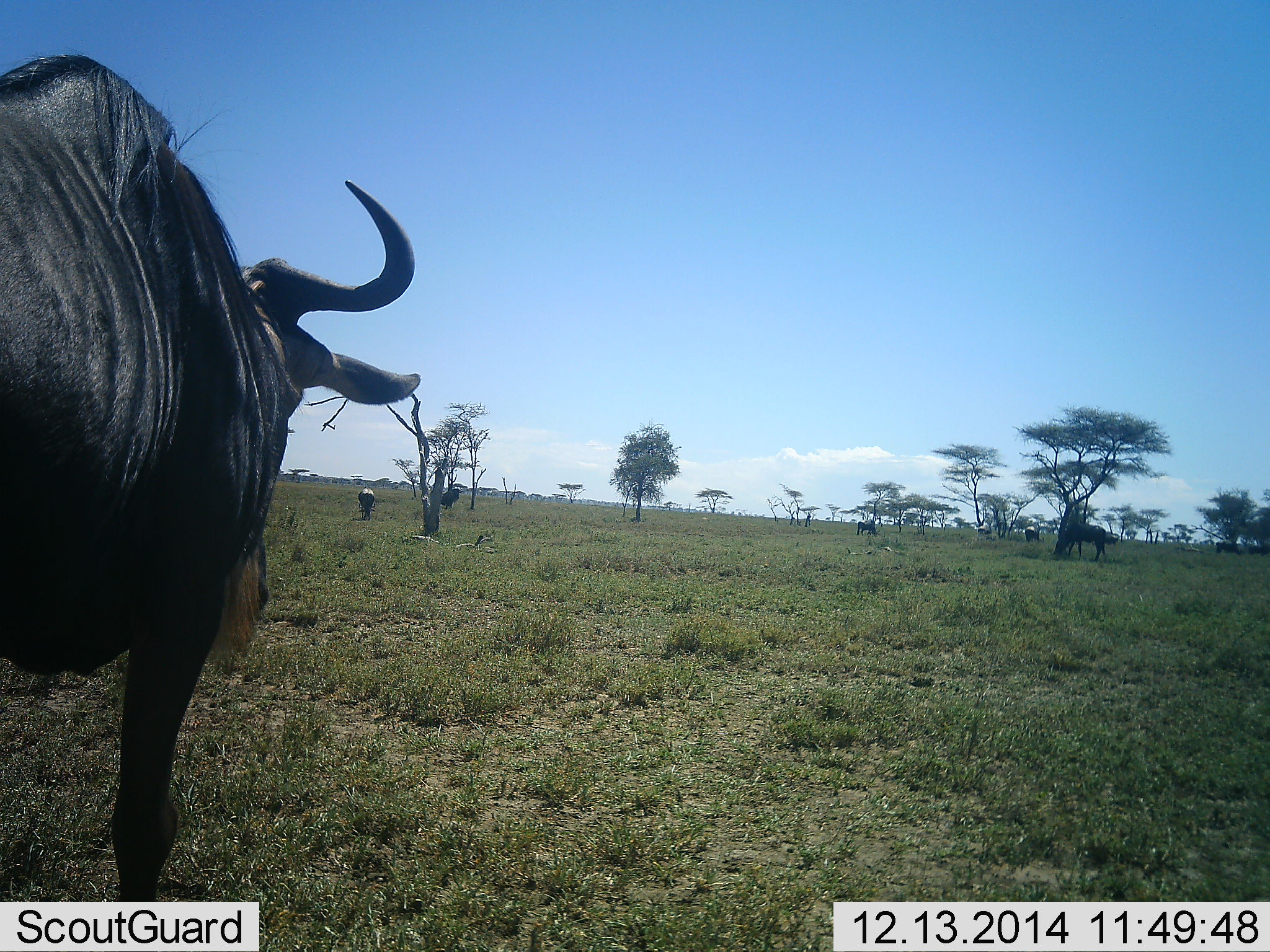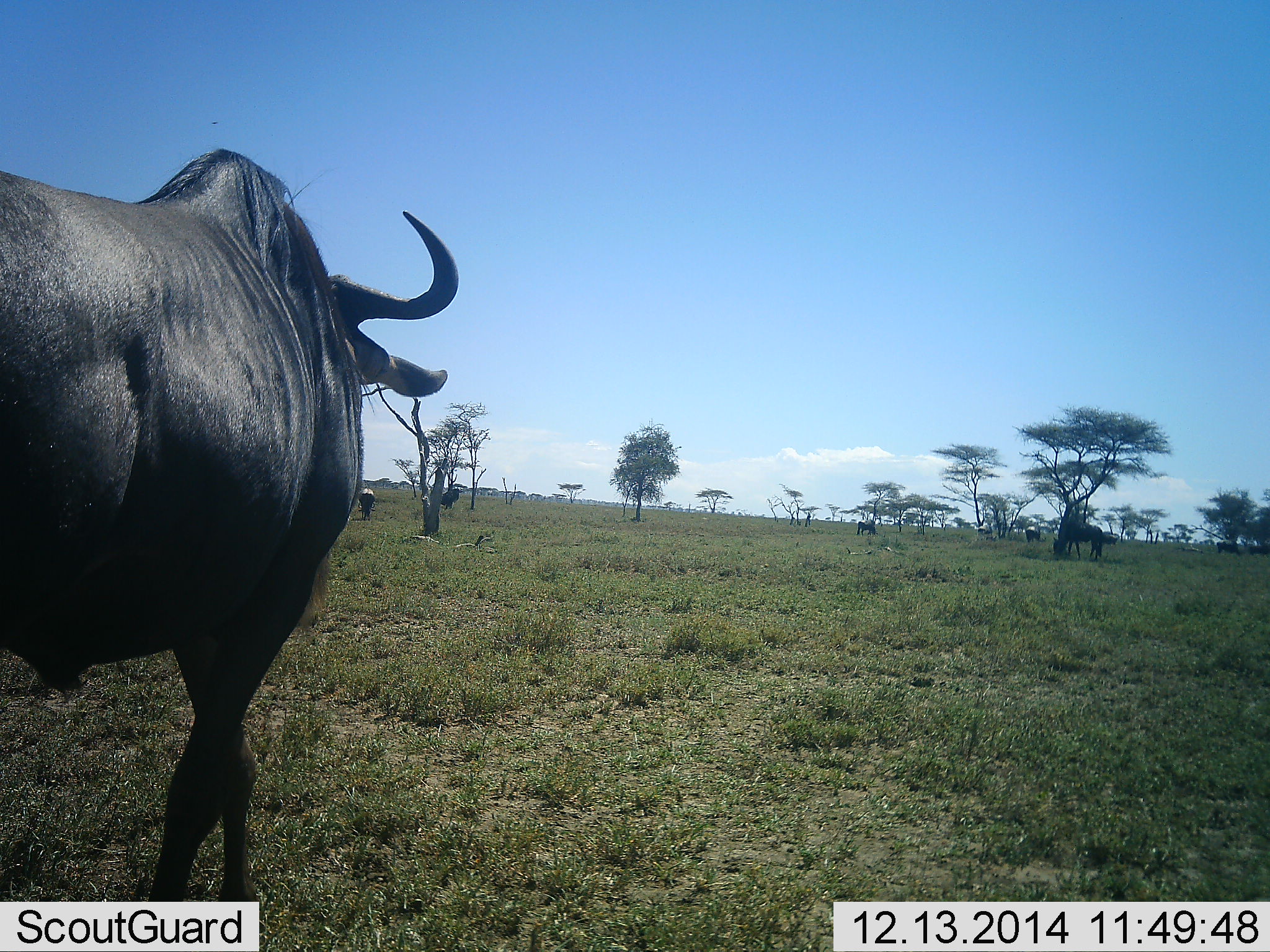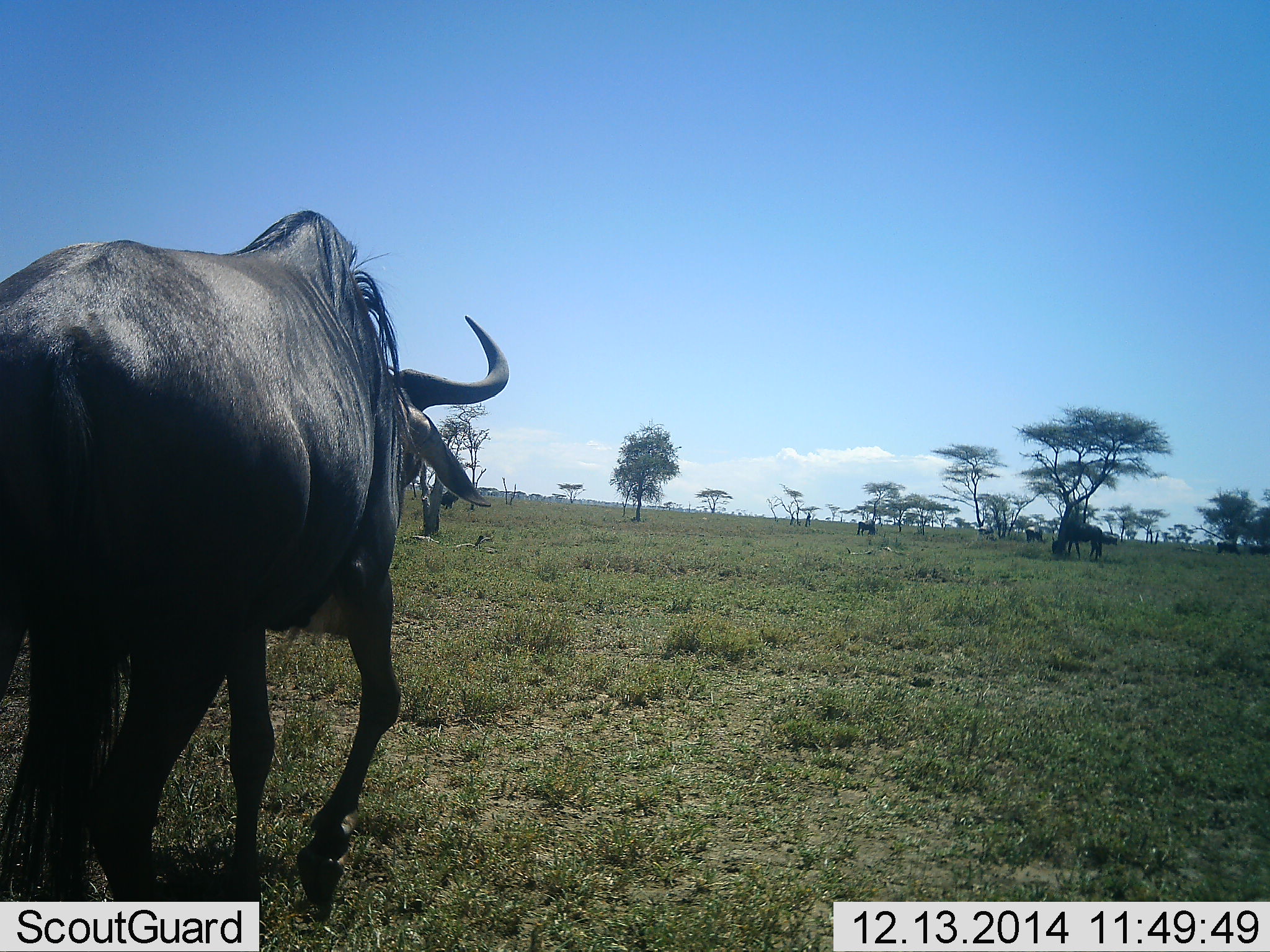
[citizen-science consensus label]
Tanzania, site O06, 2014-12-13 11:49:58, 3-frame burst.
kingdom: Animalia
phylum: Chordata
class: Mammalia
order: Artiodactyla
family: Bovidae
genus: Connochaetes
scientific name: Connochaetes taurinus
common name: blue wildebeest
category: wildebeest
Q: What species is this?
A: Wildebeest (blue wildebeest) (Connochaetes taurinus).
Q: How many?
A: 4.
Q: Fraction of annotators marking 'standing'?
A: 70%.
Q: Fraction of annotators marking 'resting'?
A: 0%.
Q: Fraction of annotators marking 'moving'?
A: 80%.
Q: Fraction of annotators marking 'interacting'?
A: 0%.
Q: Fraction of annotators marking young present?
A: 0%.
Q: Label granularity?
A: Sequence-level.